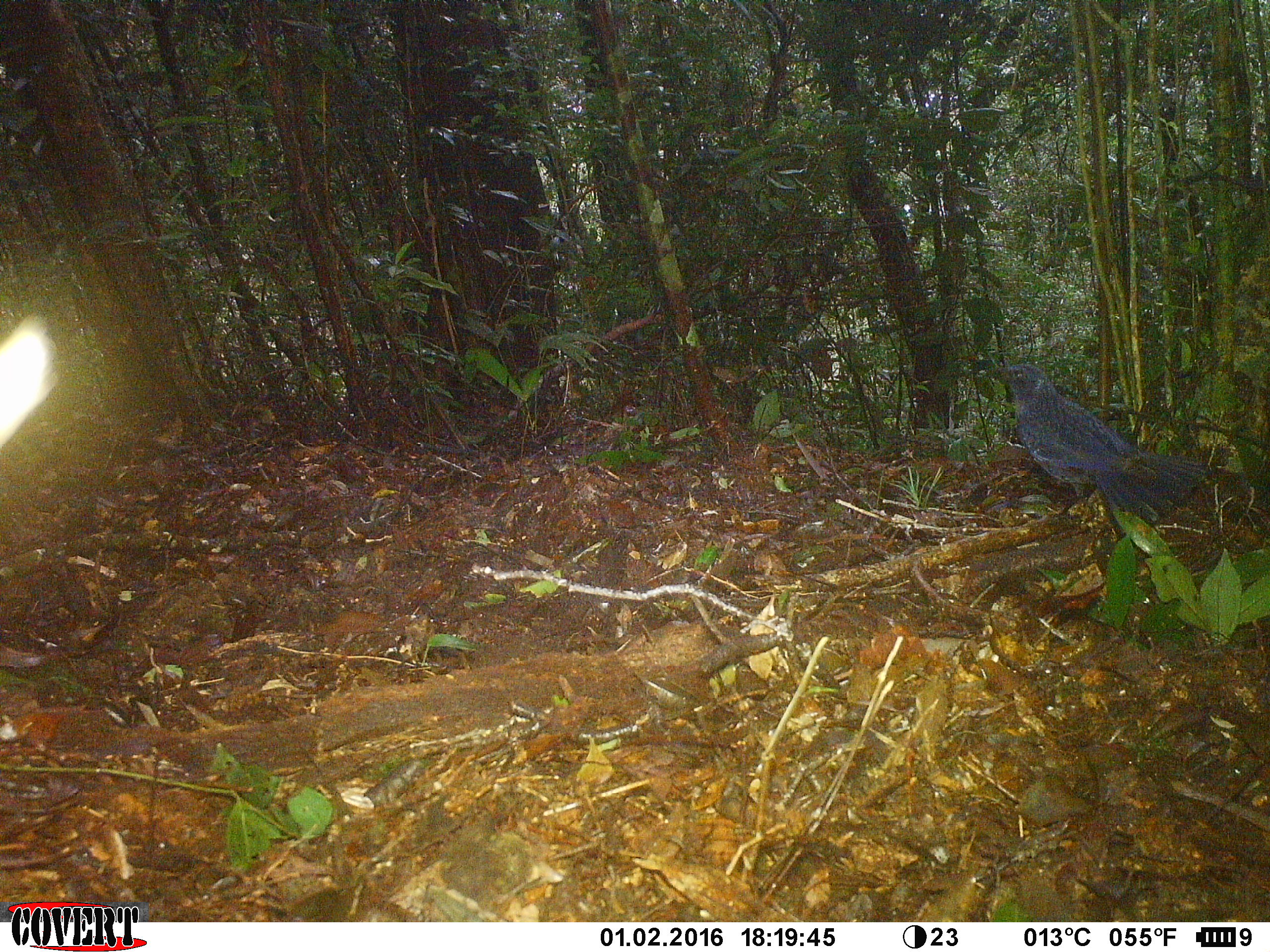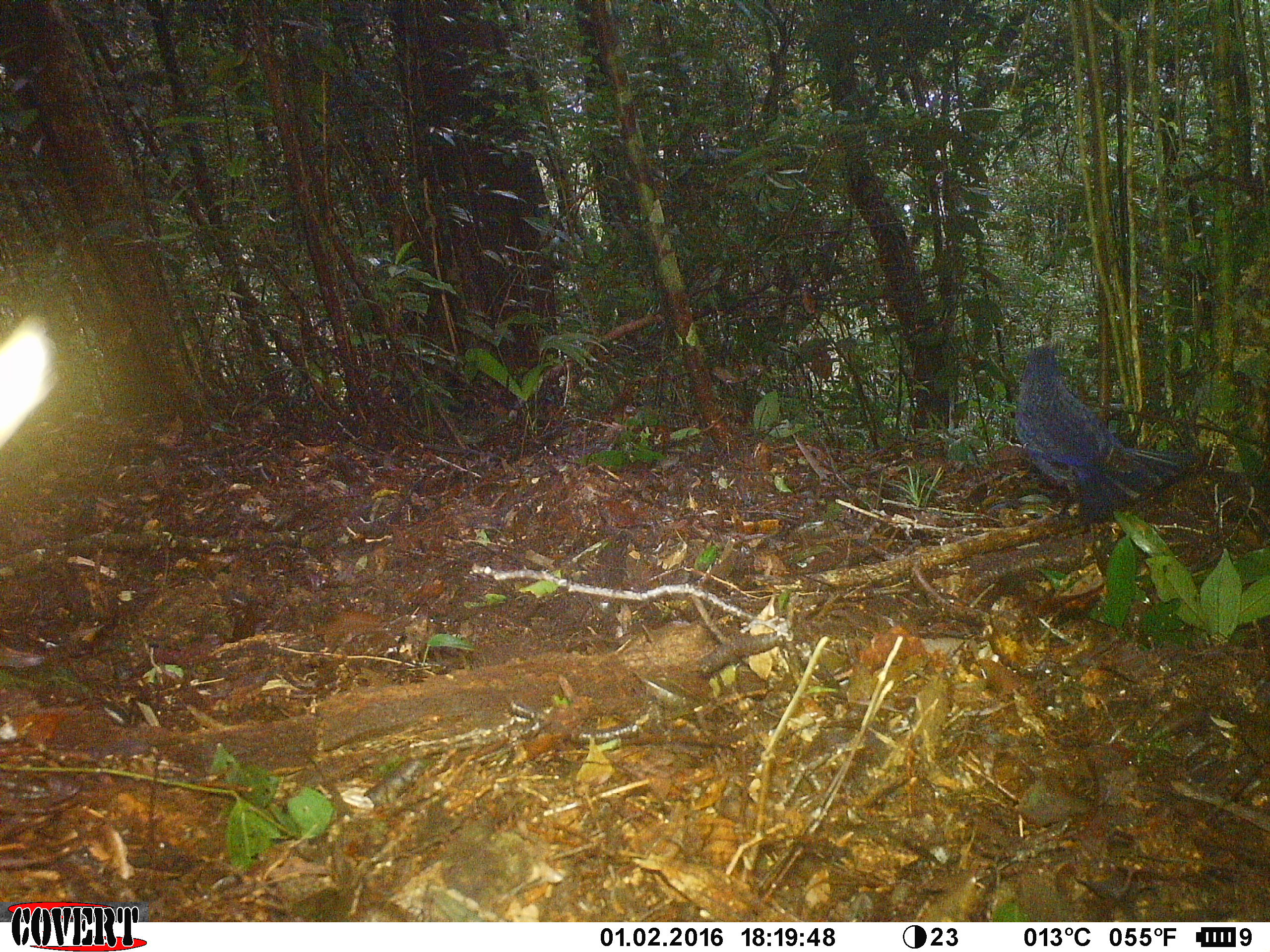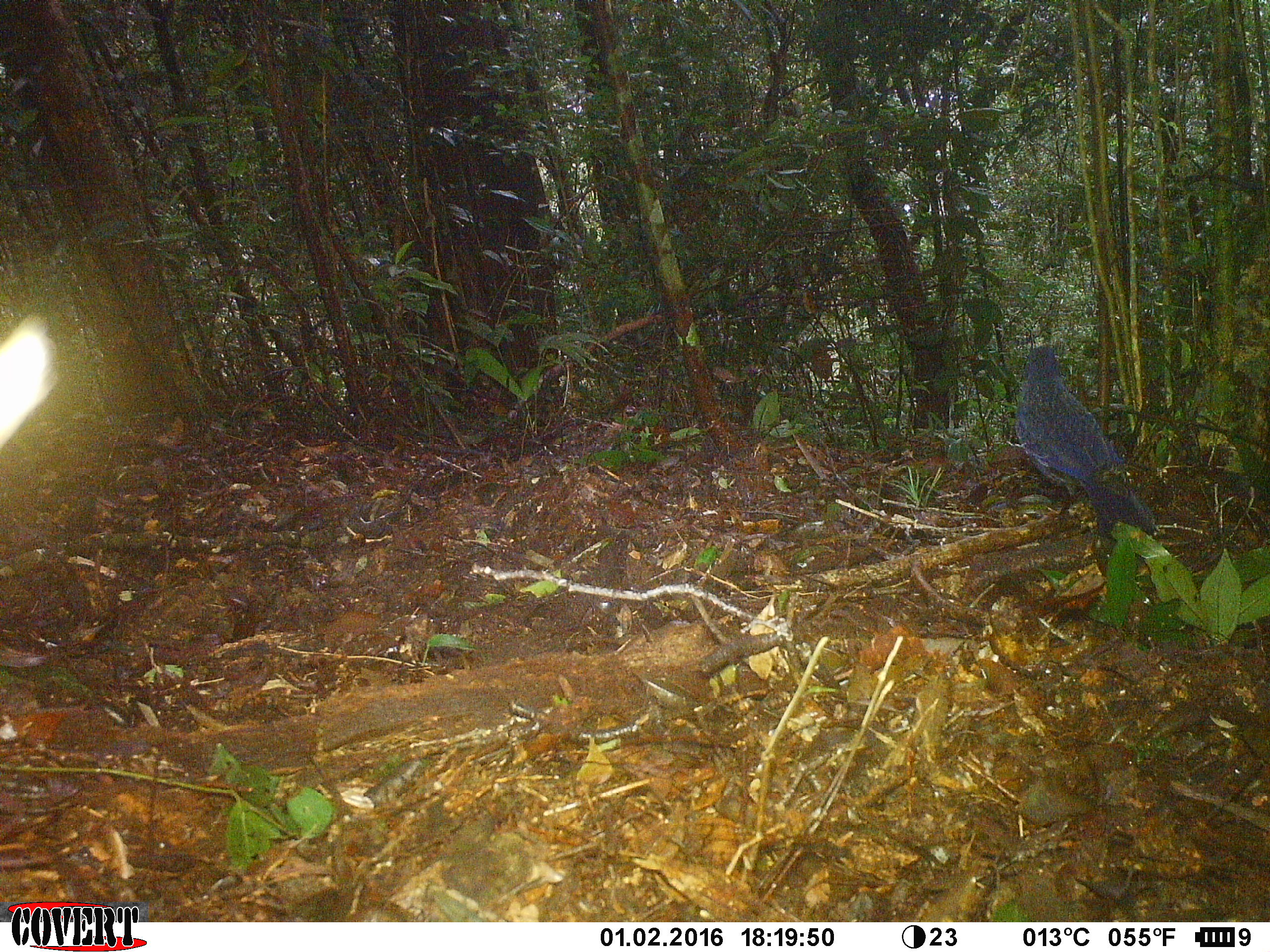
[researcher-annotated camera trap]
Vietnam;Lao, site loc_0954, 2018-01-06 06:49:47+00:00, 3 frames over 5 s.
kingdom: Animalia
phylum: Chordata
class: Aves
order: Passeriformes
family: Muscicapidae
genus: Myophonus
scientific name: Myophonus caeruleus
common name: blue whistling thrush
Blue whistling thrush (Myophonus caeruleus). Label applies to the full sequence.